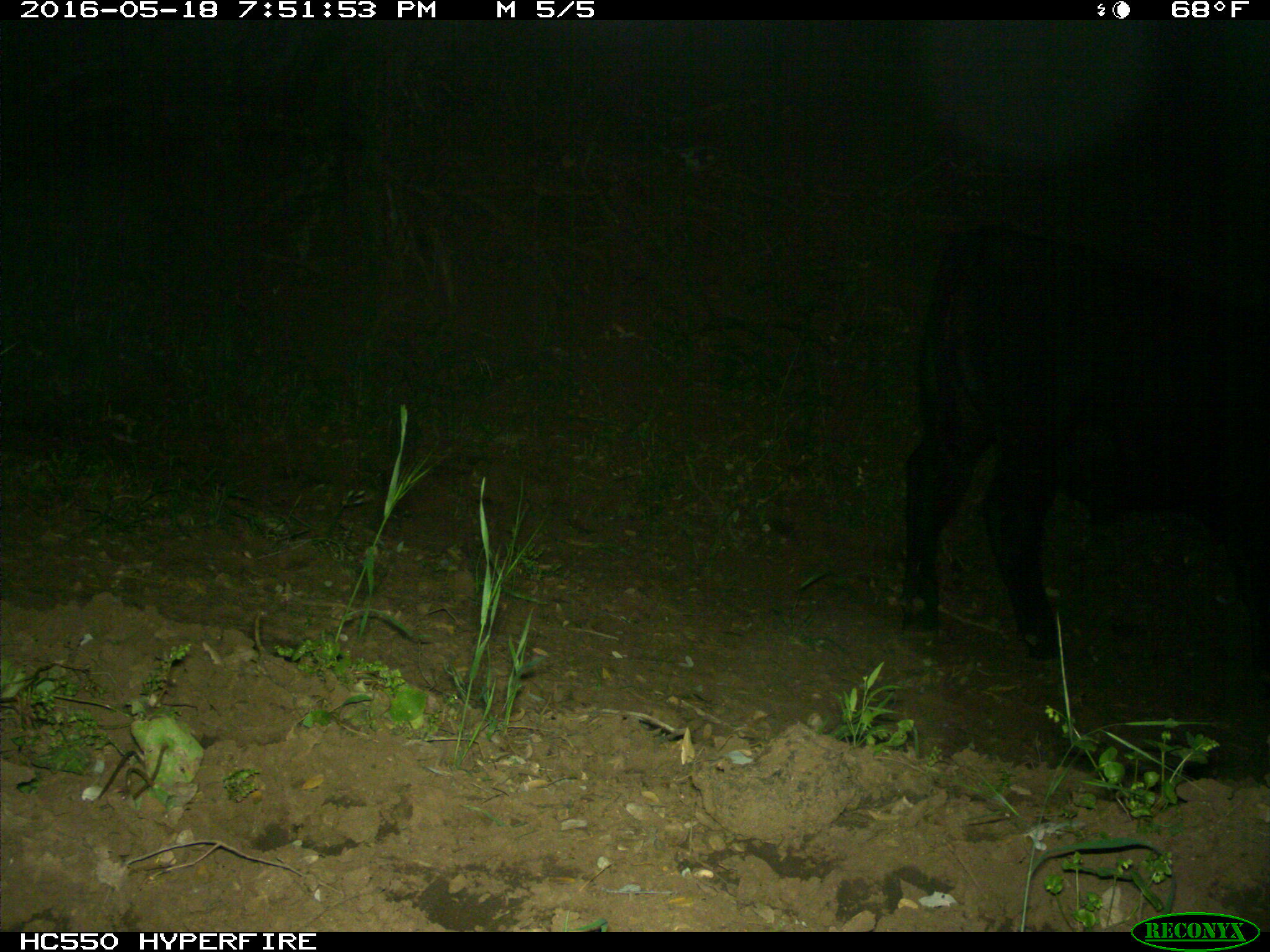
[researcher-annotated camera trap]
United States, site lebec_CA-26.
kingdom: Animalia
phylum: Chordata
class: Mammalia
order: Artiodactyla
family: Bovidae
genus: Bos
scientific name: Bos taurus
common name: domestic cow